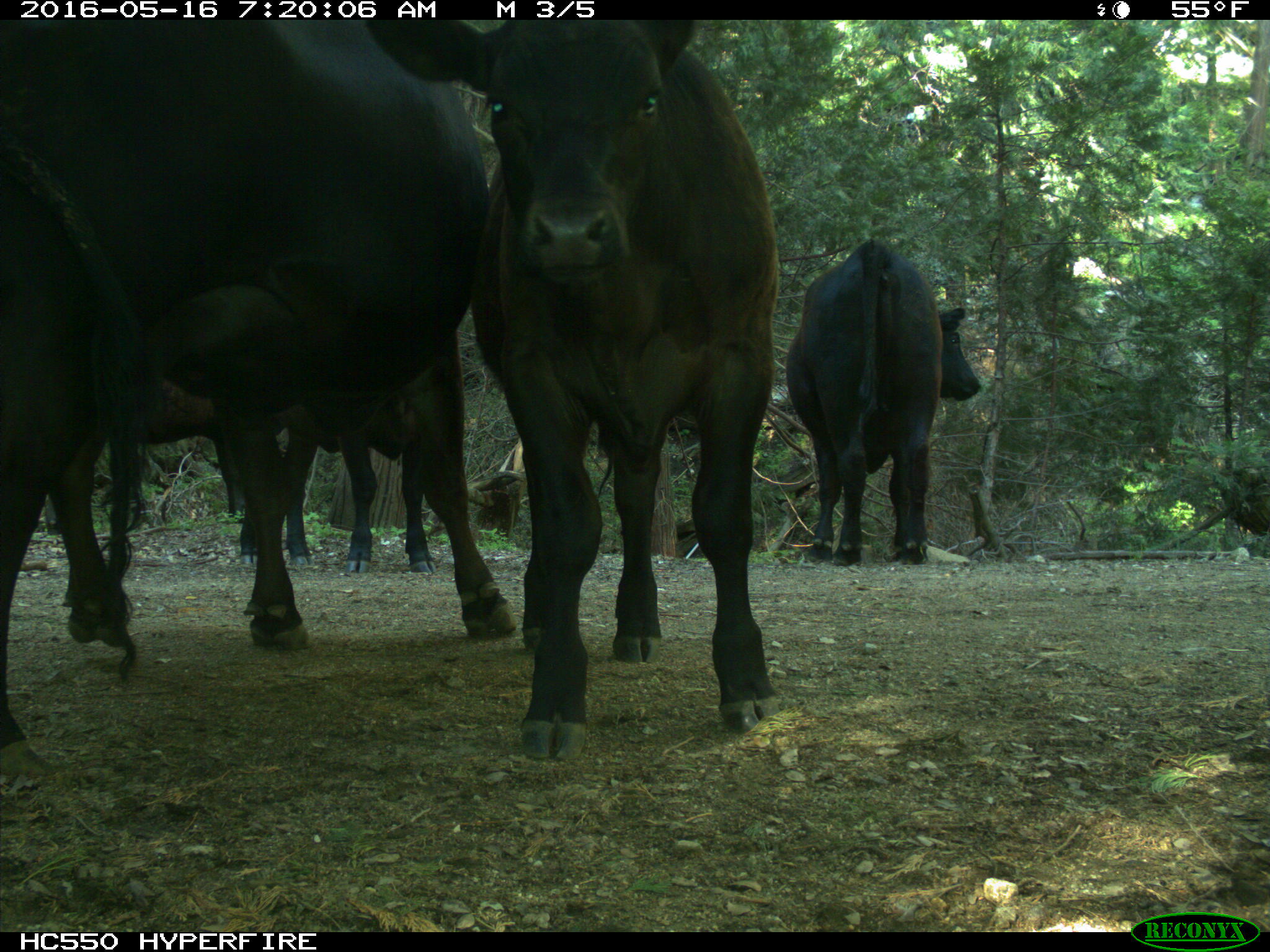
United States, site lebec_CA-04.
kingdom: Animalia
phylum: Chordata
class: Mammalia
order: Artiodactyla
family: Bovidae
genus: Bos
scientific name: Bos taurus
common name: domestic cow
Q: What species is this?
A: Bos taurus (domestic cow).